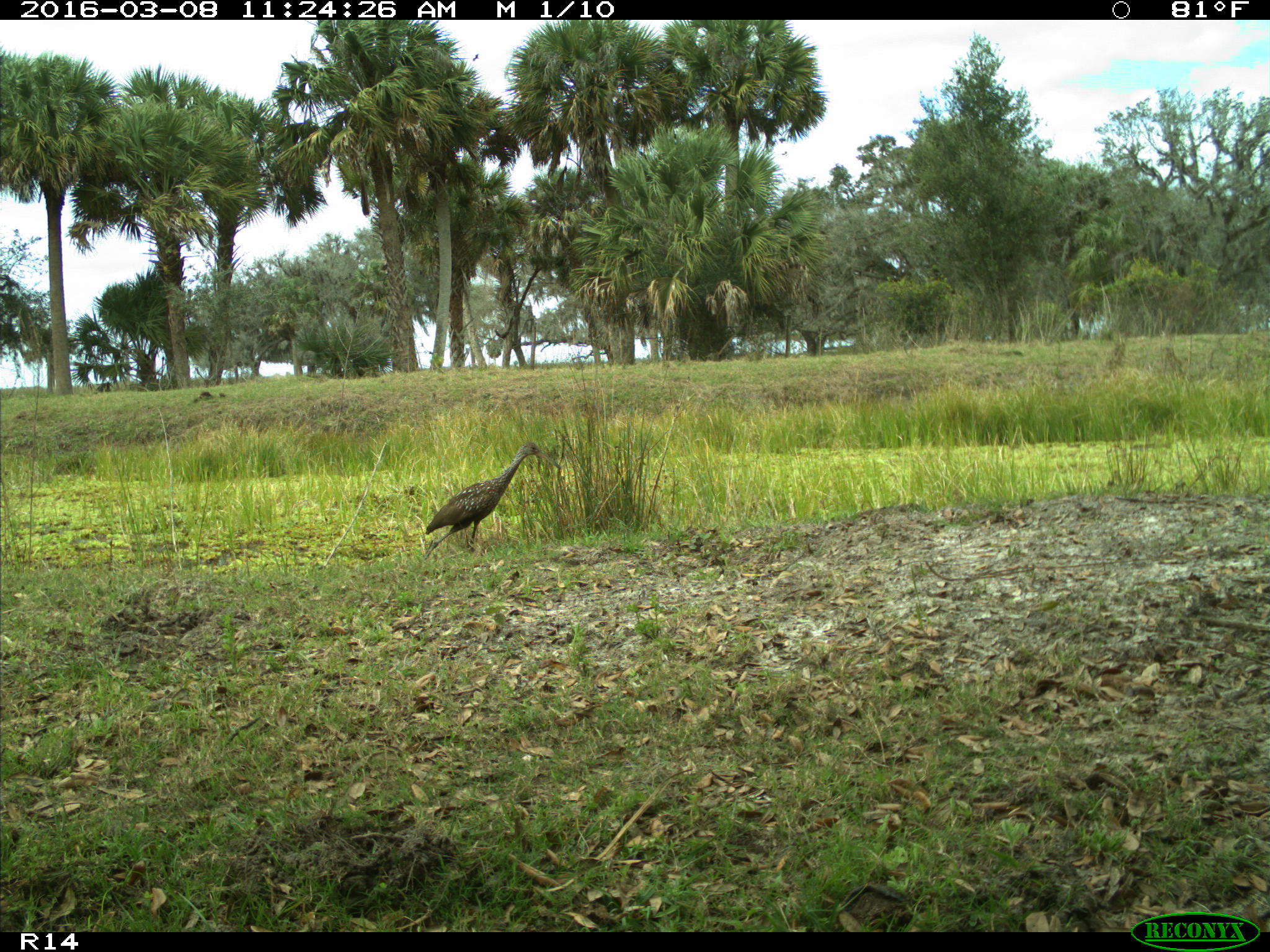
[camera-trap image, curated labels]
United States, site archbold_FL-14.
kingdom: Animalia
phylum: Chordata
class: Aves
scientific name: Aves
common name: birds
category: unidentified bird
Unidentified bird (birds) (Aves).